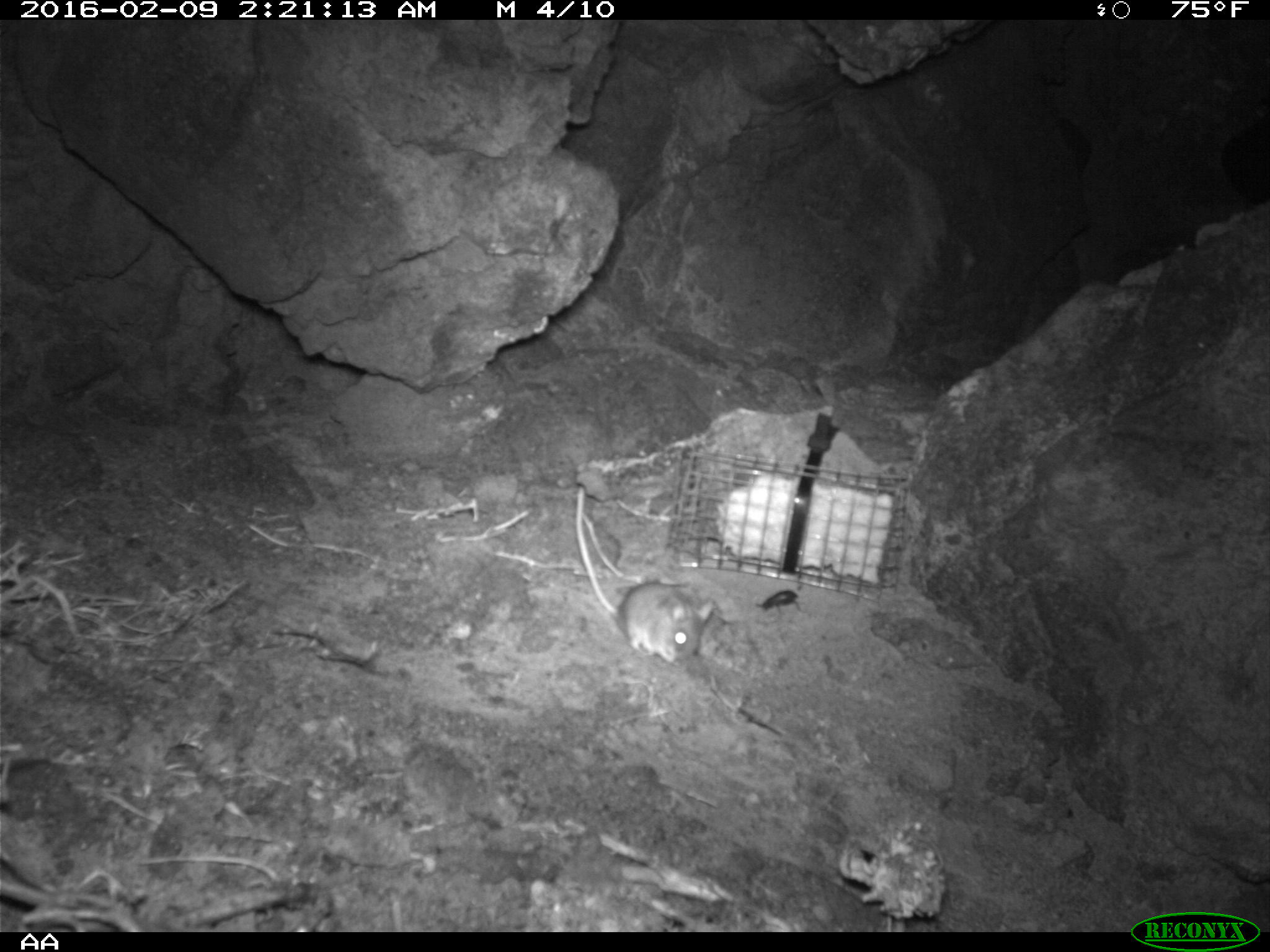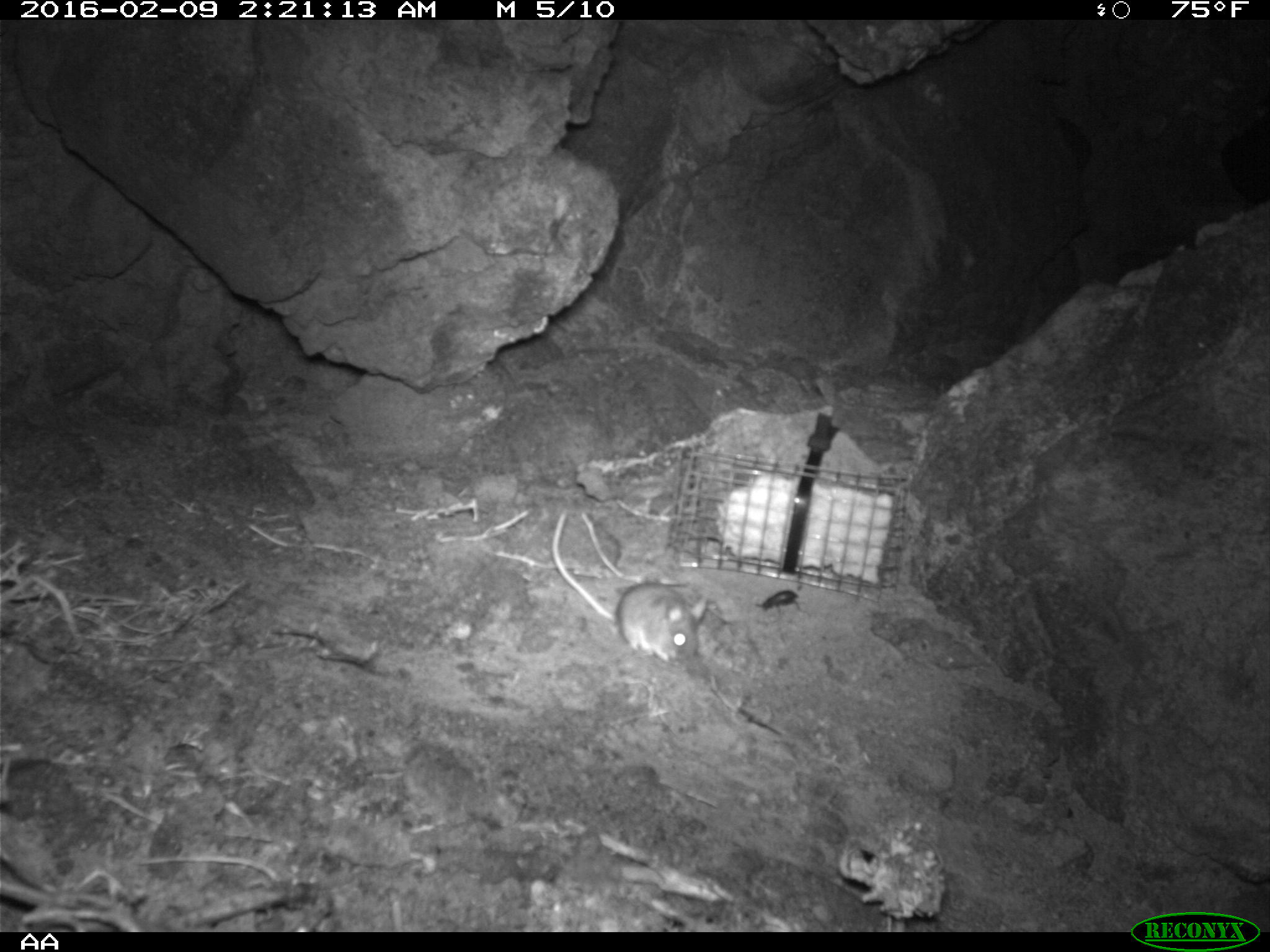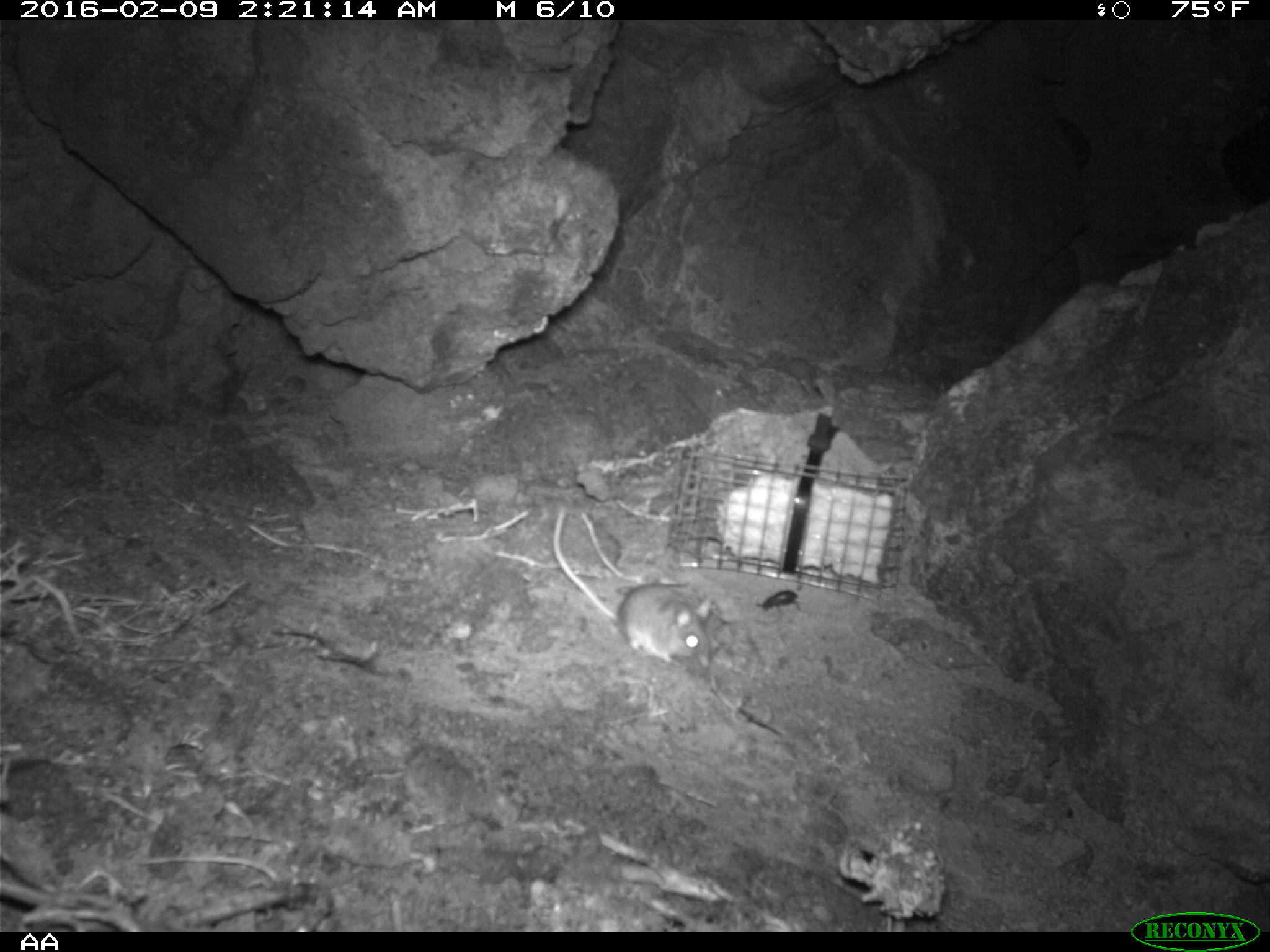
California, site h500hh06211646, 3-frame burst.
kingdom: Animalia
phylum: Chordata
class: Mammalia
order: Rodentia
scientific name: Rodentia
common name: rodent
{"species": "rodent (Rodentia)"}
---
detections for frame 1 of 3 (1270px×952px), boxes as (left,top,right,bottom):
rodent: (575,485,713,661)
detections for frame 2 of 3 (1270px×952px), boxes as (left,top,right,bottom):
rodent: (548,507,712,661)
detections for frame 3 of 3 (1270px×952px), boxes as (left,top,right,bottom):
rodent: (551,504,713,666)